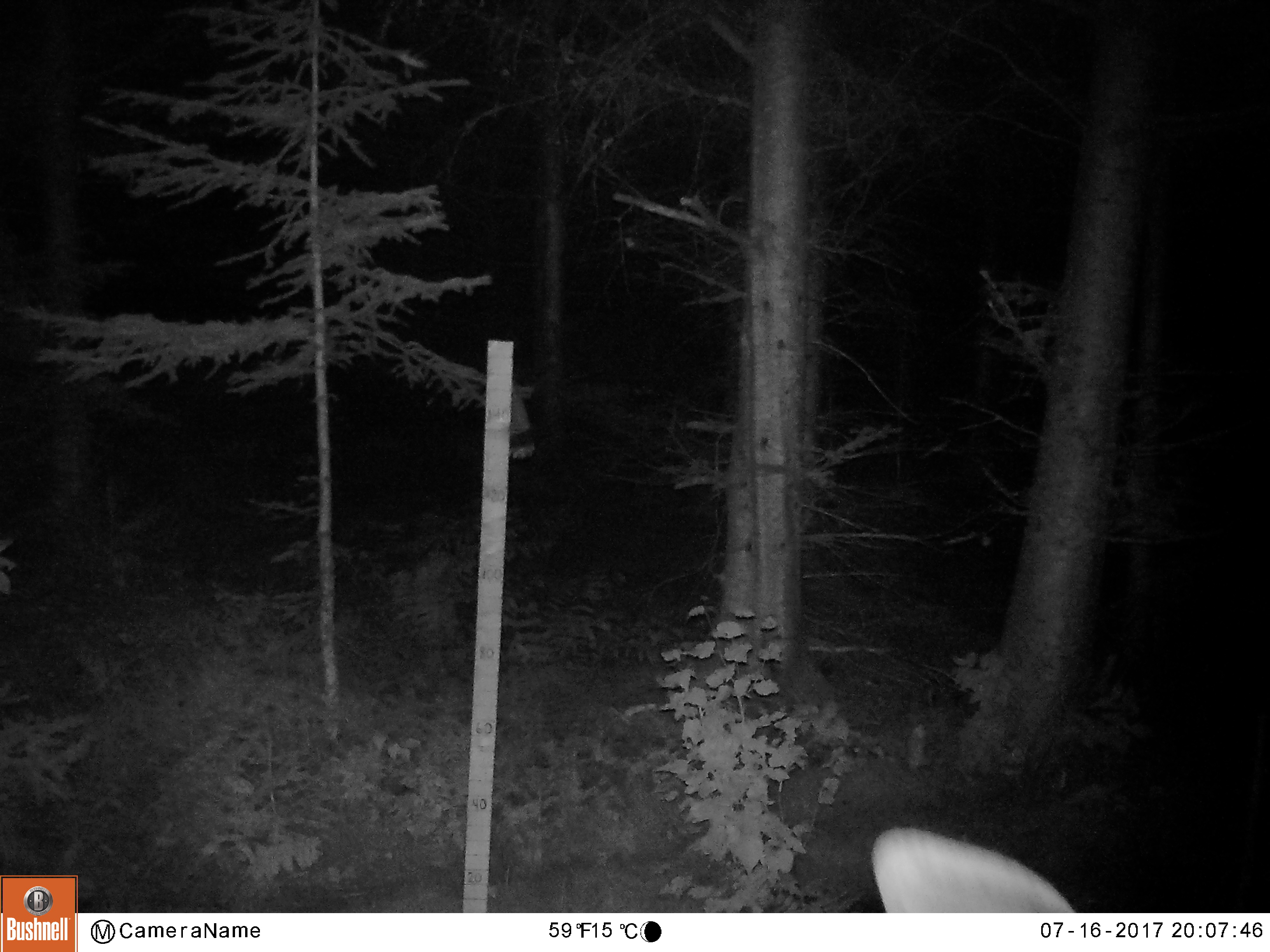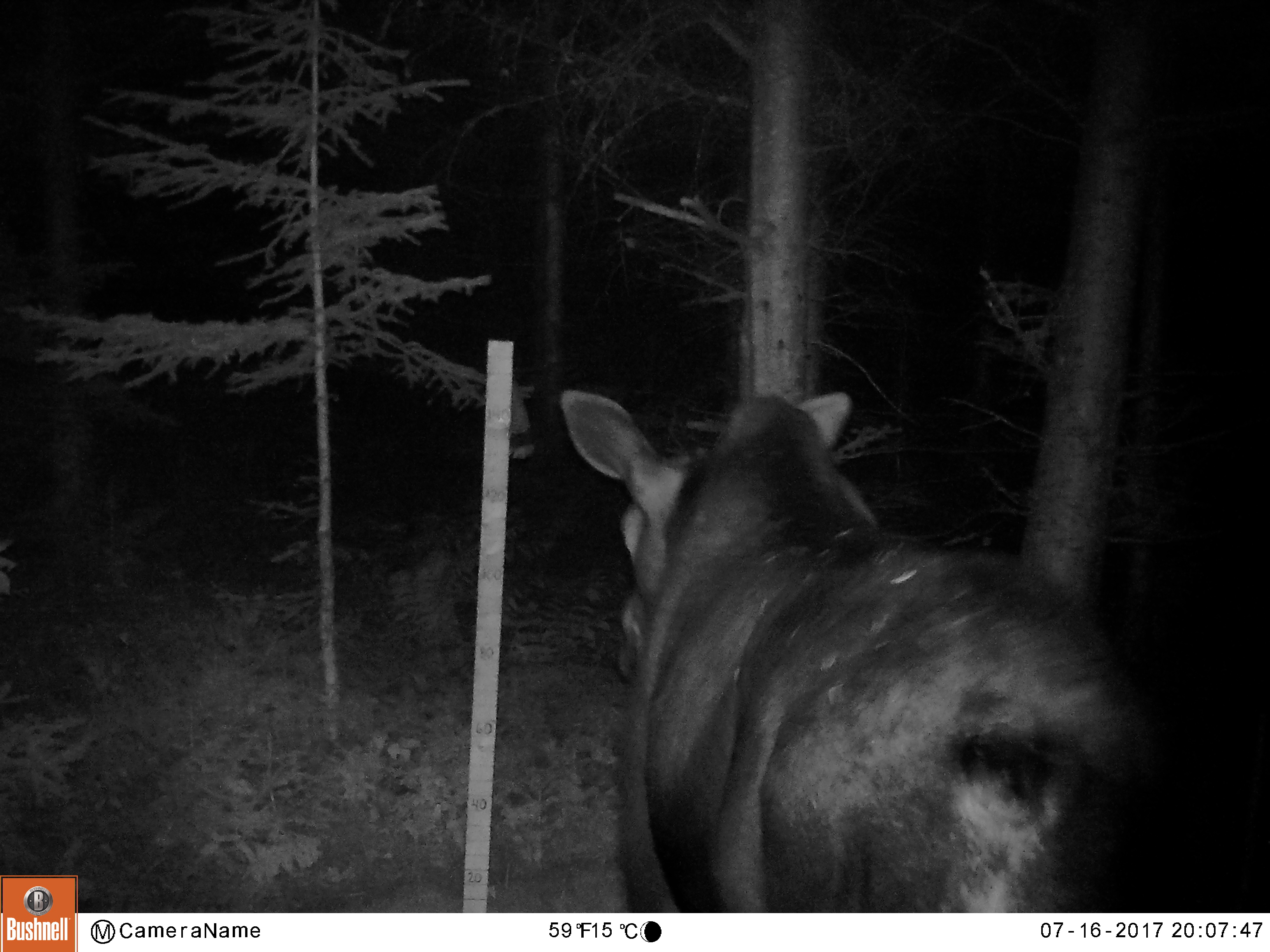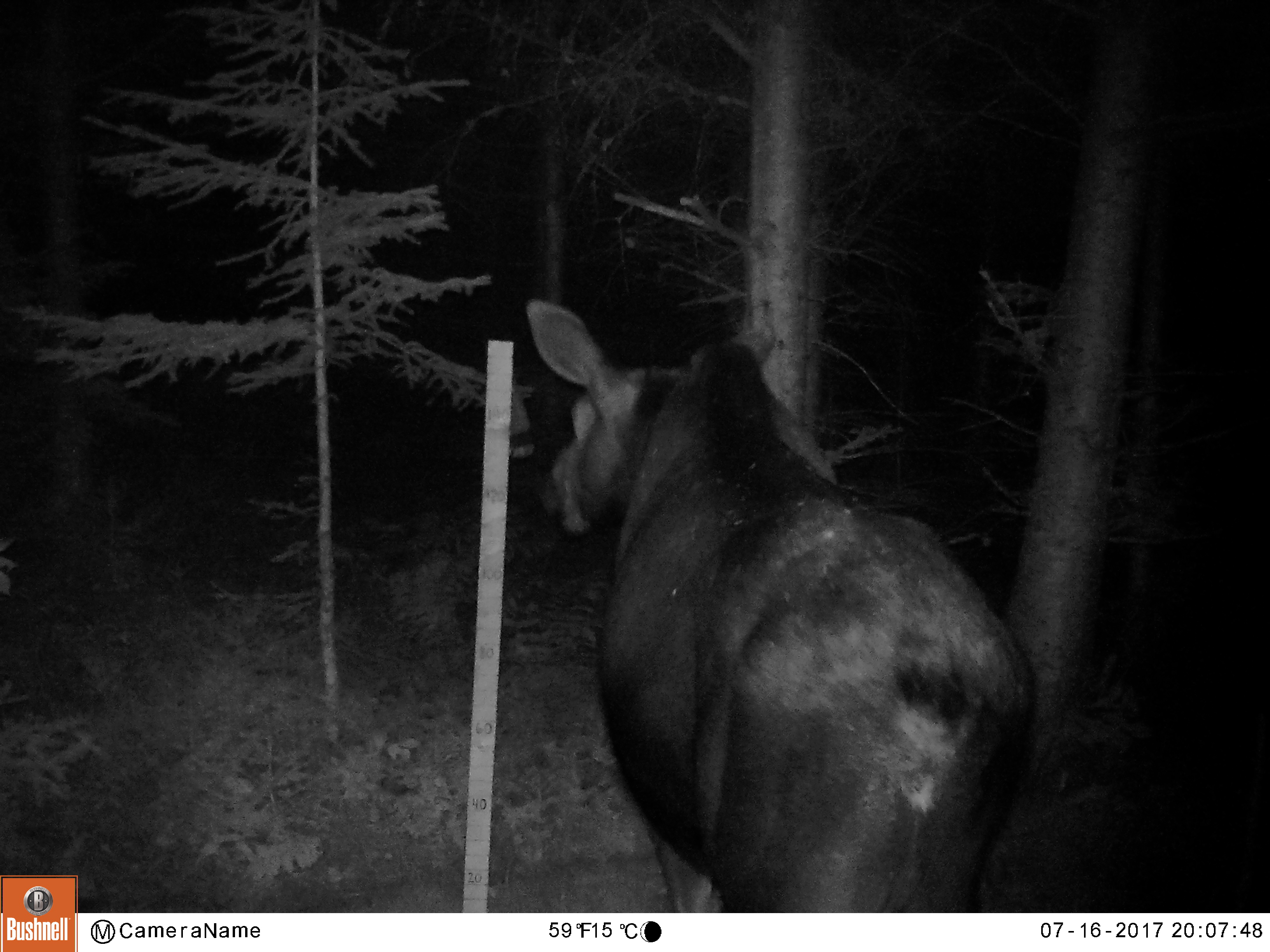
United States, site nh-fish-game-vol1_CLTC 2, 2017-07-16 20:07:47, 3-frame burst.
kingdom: Animalia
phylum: Chordata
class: Mammalia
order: Artiodactyla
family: Cervidae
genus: Alces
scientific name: Alces alces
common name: moose